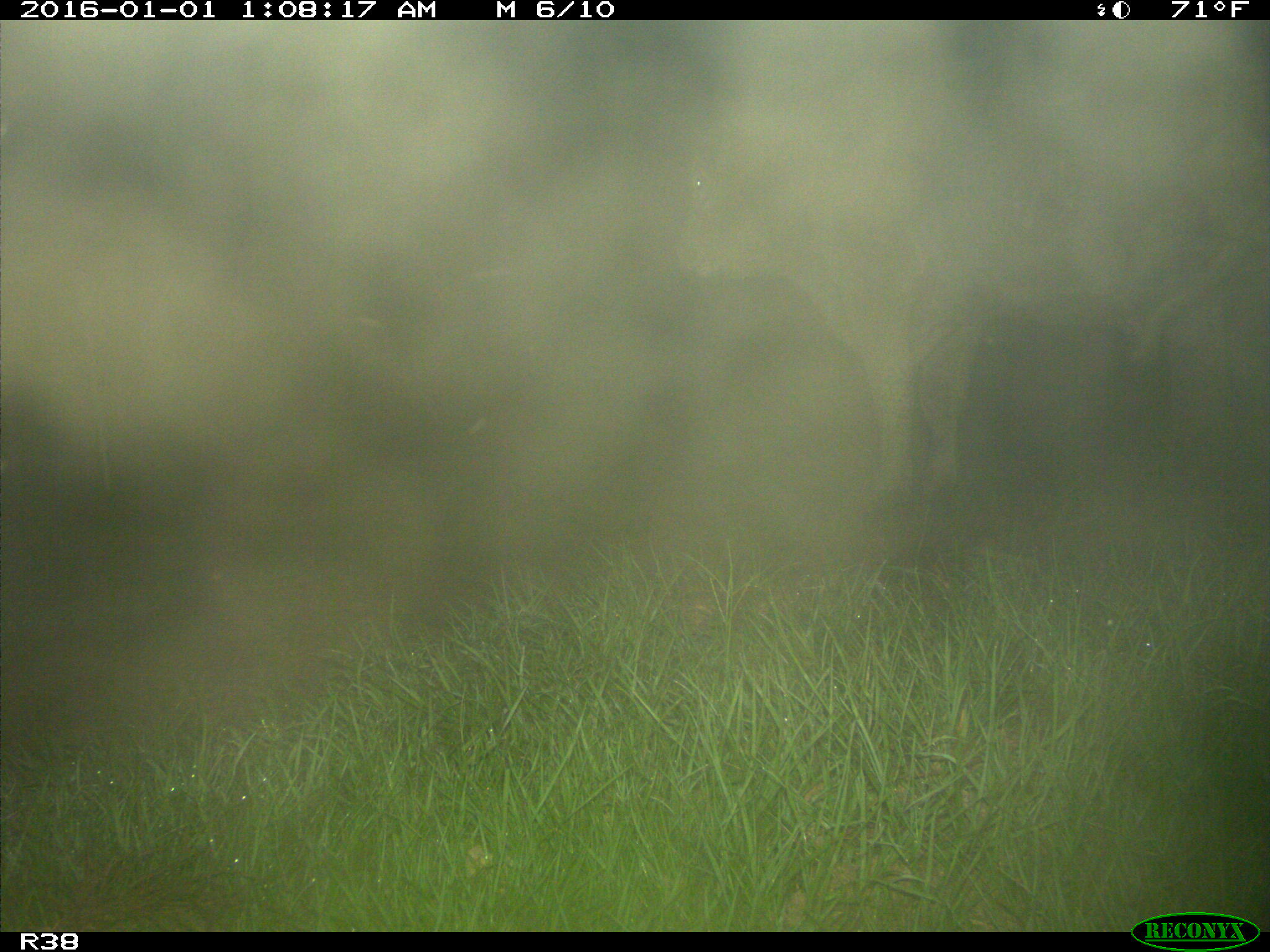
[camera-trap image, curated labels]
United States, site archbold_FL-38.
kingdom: Animalia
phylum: Chordata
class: Mammalia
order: Artiodactyla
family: Bovidae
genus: Bos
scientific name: Bos taurus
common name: domestic cow